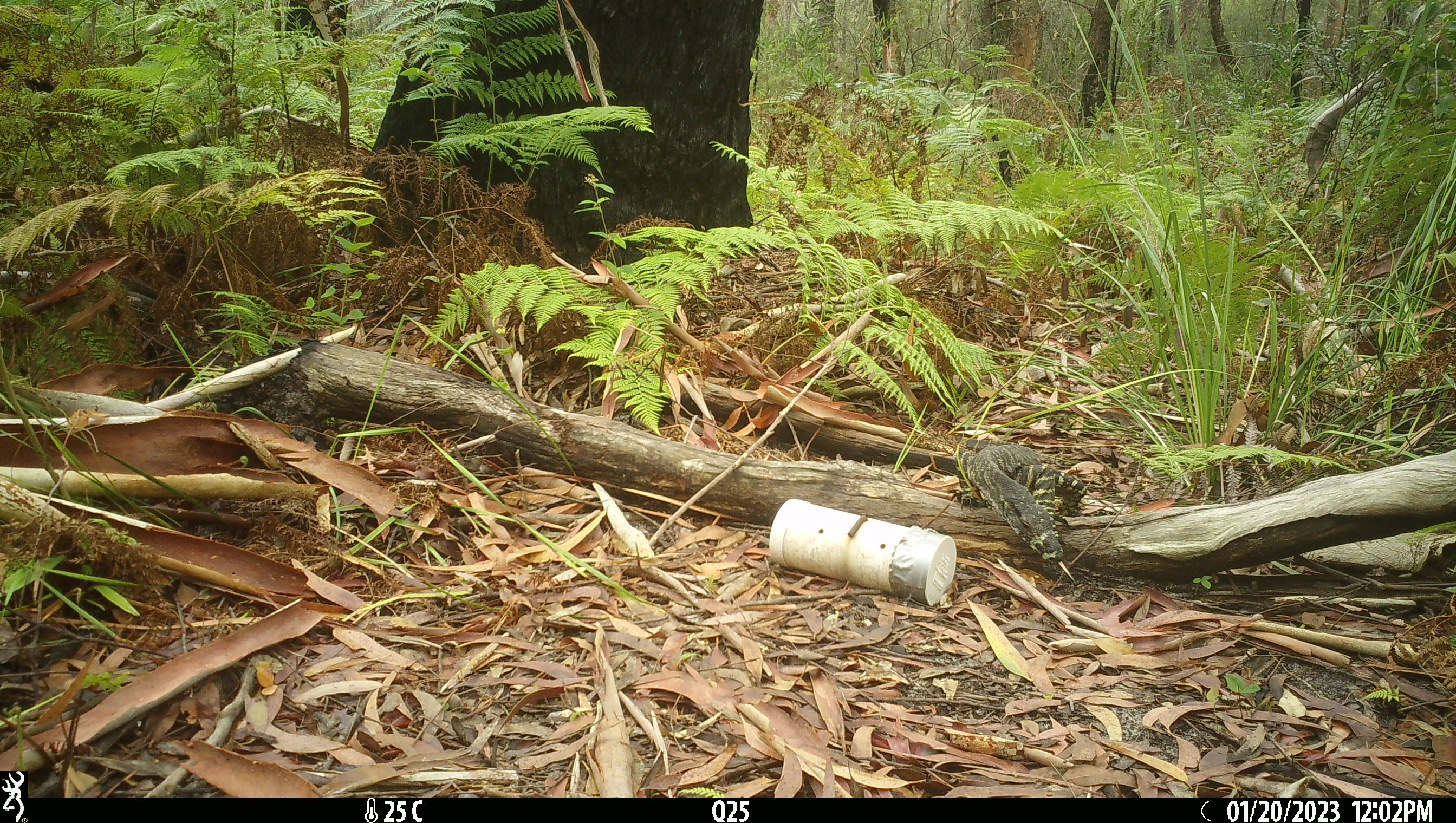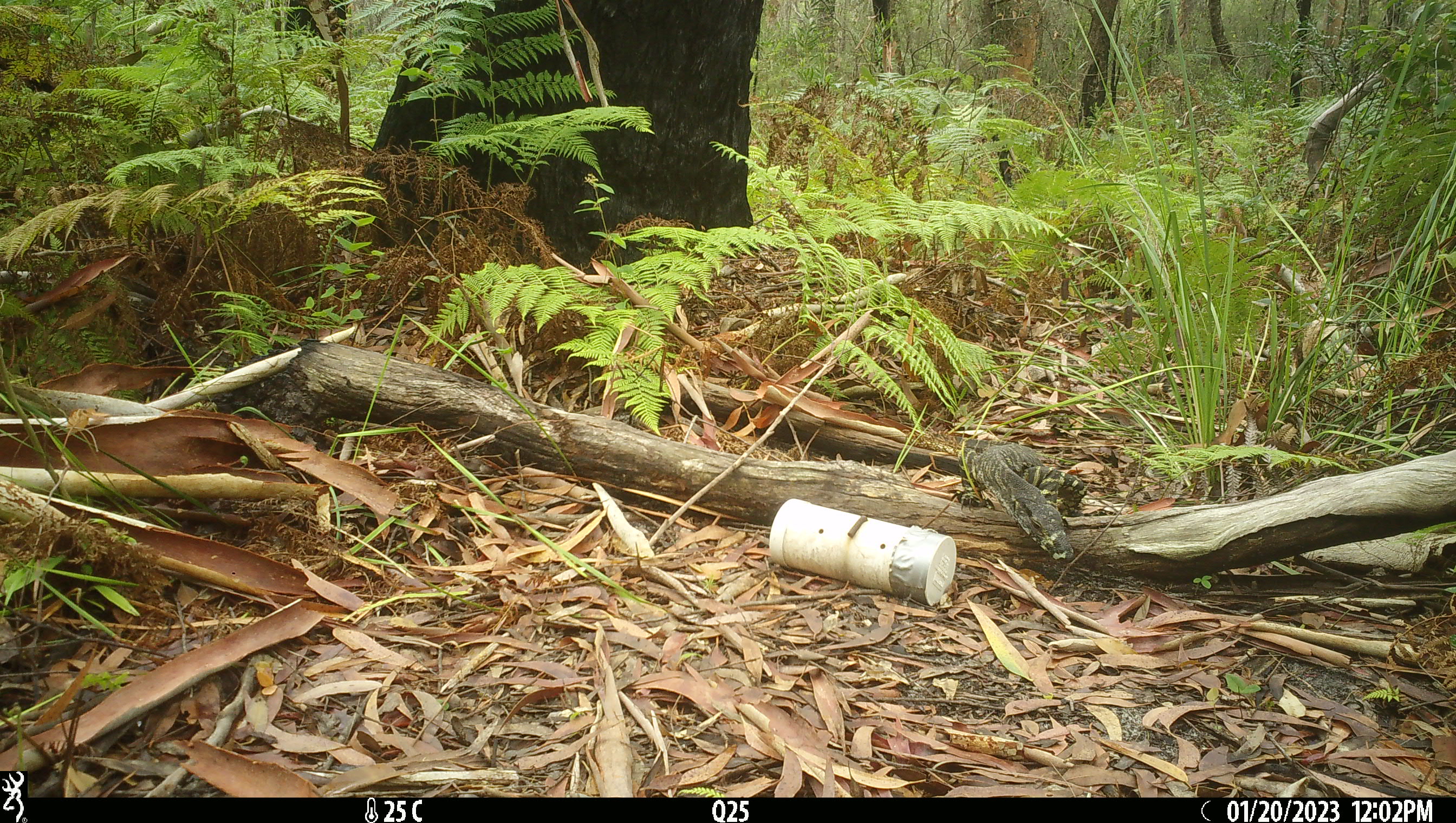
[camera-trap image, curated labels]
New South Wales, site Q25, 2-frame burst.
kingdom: Animalia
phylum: Chordata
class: Reptilia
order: Squamata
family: Varanidae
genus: Varanus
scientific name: Varanus varius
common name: lace monitor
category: goanna